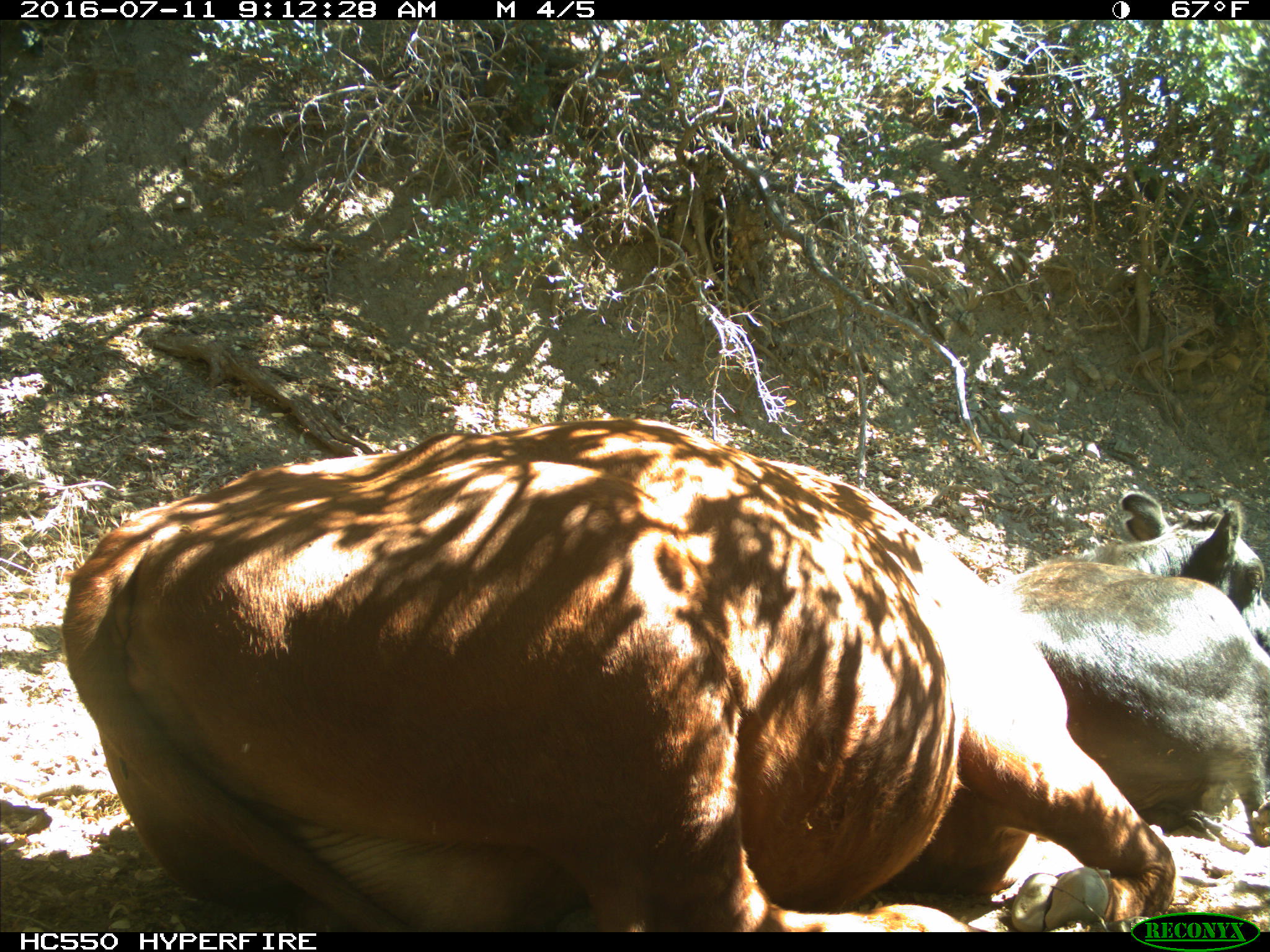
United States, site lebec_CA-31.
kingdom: Animalia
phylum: Chordata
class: Mammalia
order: Artiodactyla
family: Bovidae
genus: Bos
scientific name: Bos taurus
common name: domestic cow